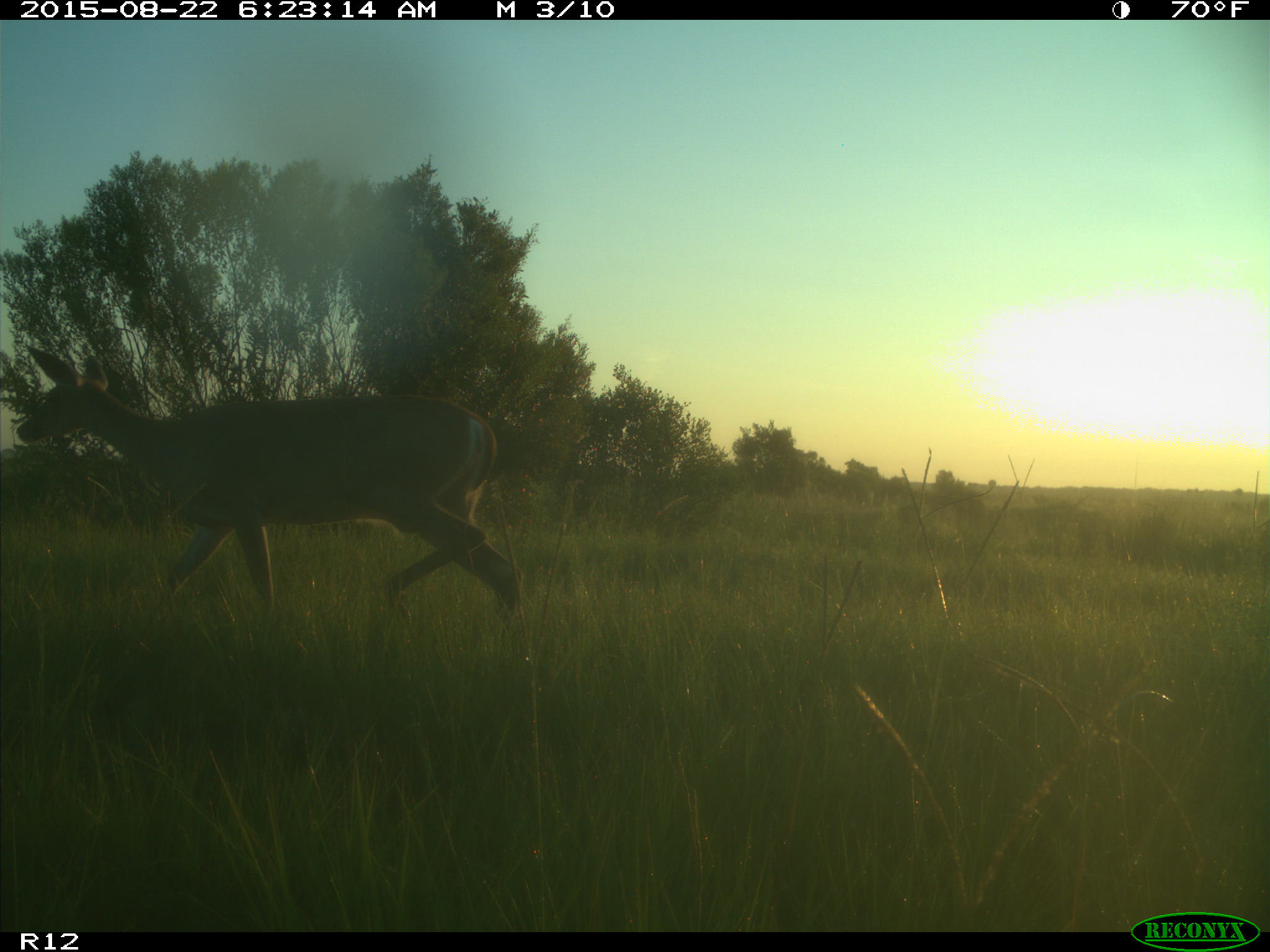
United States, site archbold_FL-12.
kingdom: Animalia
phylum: Chordata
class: Mammalia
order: Artiodactyla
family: Cervidae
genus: Odocoileus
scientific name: Odocoileus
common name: deer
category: unidentified deer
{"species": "unidentified deer (deer) (Odocoileus)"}